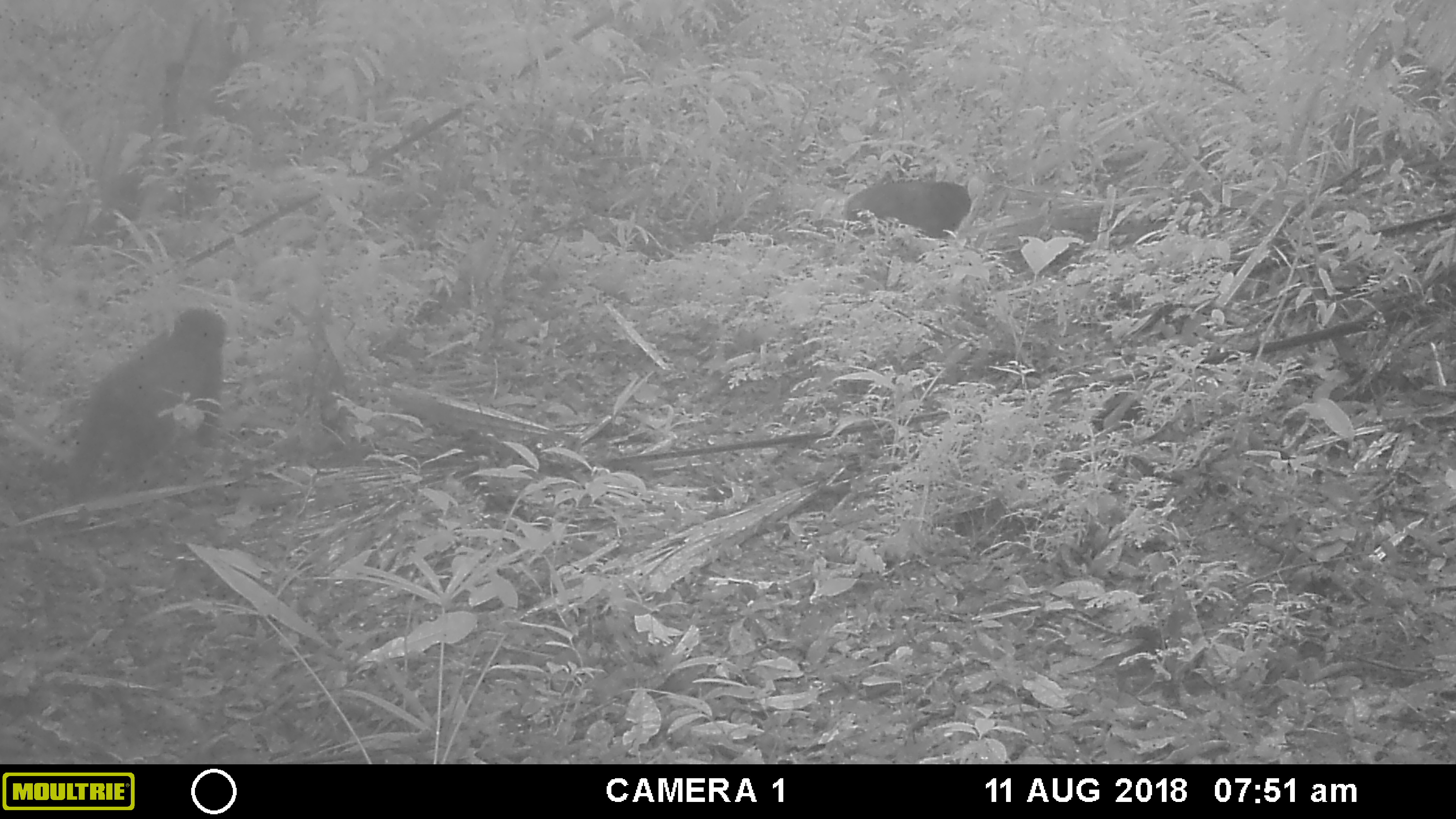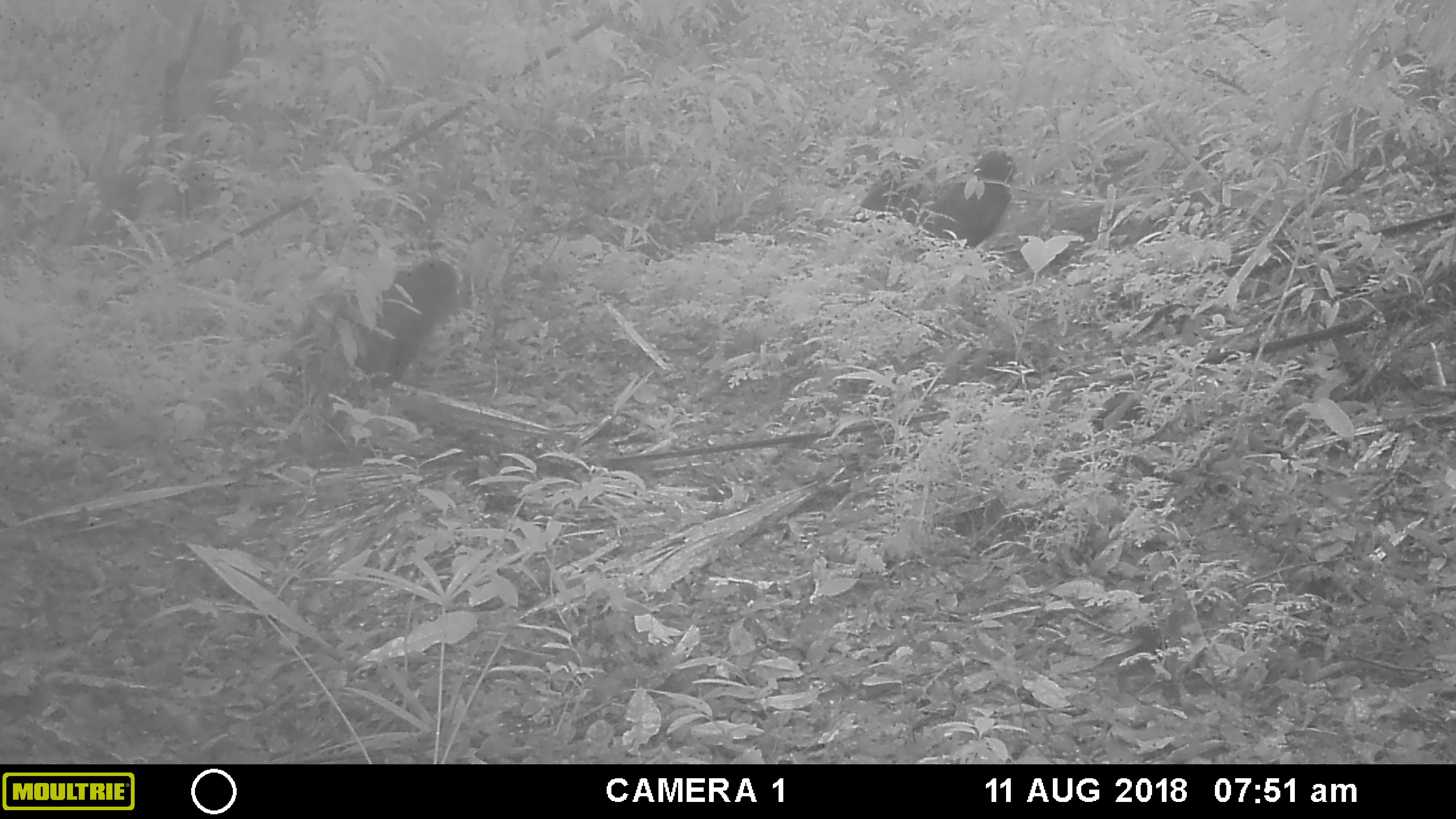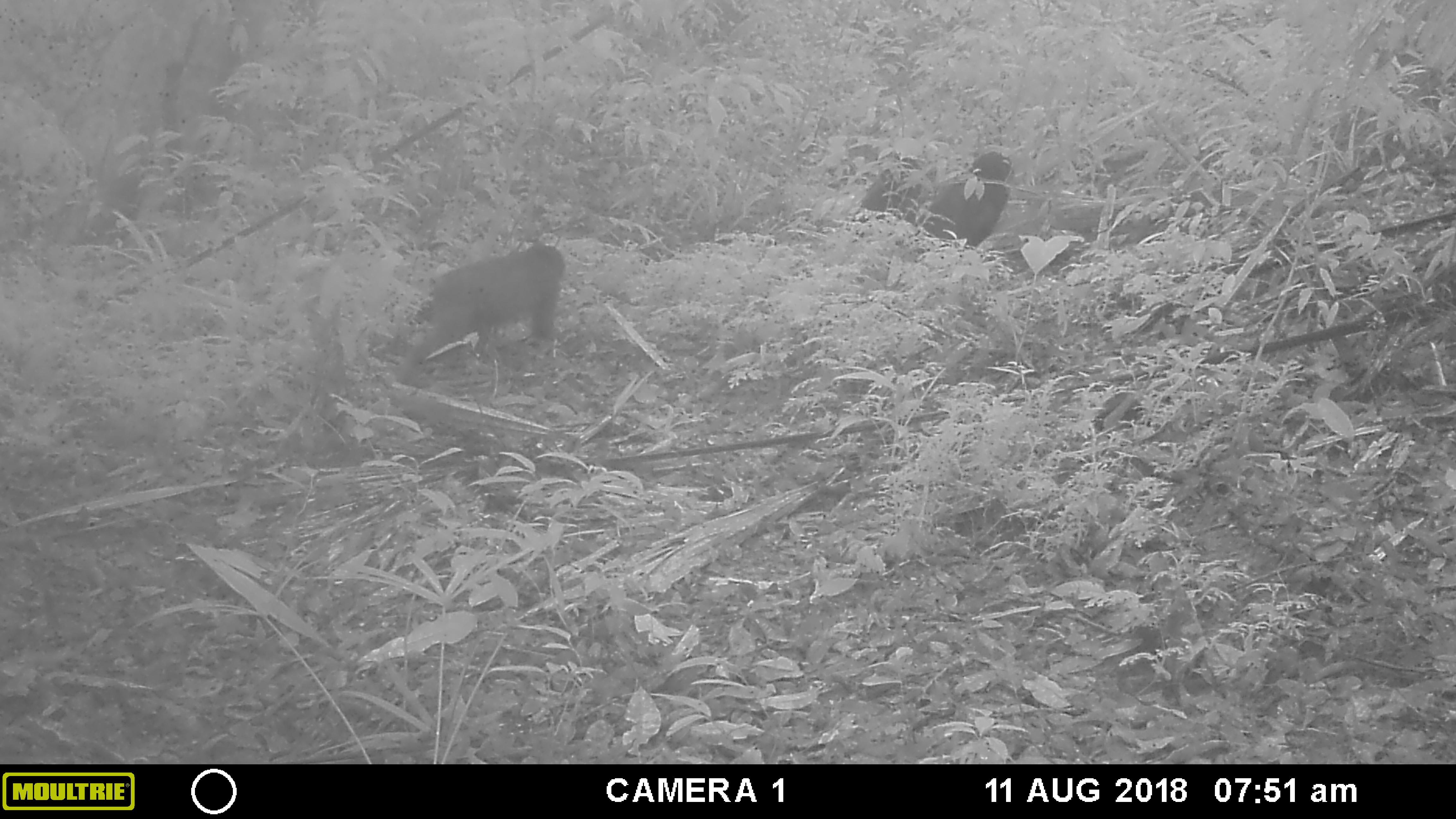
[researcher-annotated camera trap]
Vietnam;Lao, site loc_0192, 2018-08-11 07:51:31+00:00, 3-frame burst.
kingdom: Animalia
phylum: Chordata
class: Mammalia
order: Primates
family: Cercopithecidae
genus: Macaca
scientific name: Macaca arctoides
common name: stump-tailed macaque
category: stump tailed macaque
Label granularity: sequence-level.